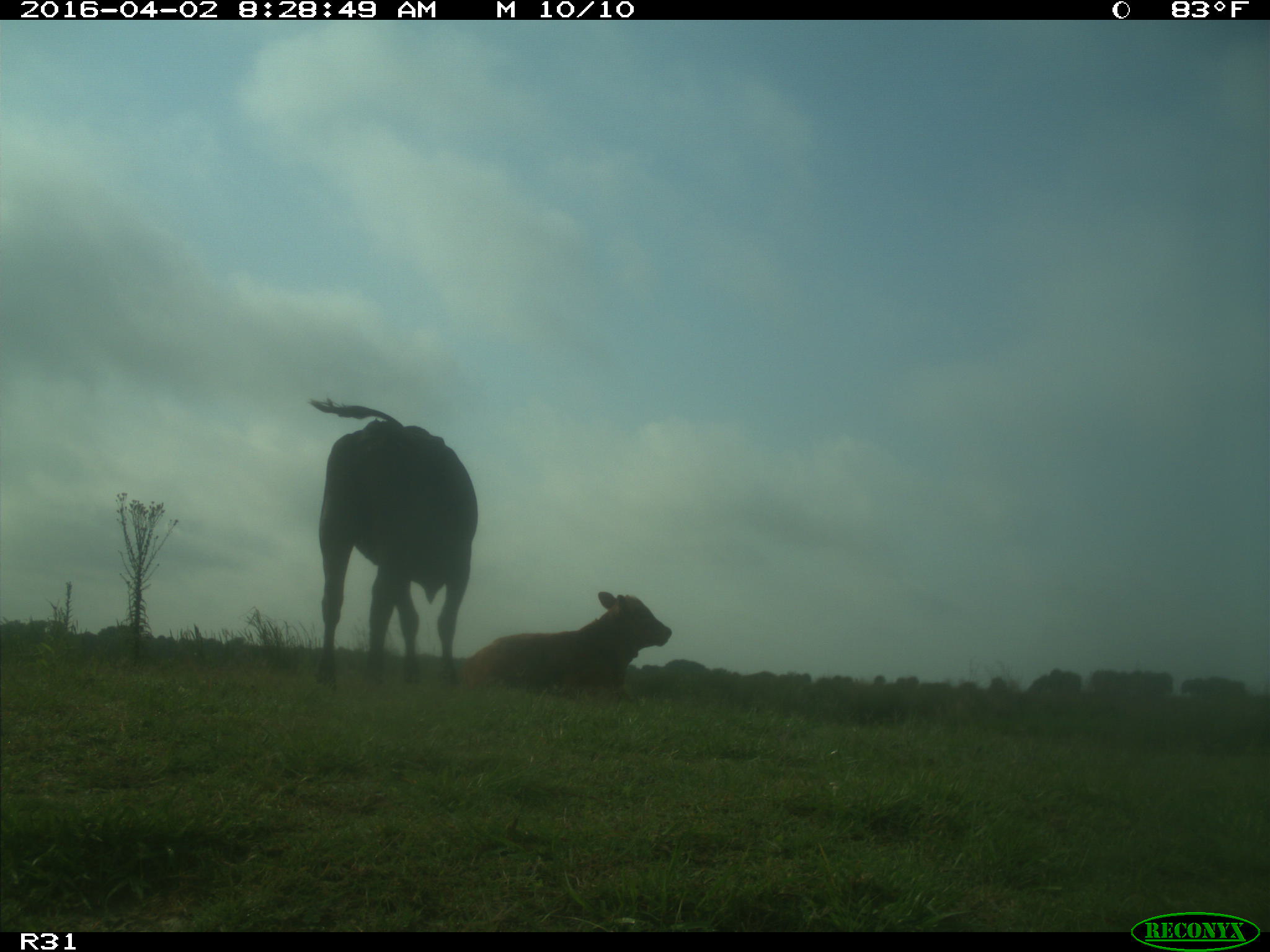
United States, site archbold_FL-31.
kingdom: Animalia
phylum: Chordata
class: Mammalia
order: Artiodactyla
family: Bovidae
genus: Bos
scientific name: Bos taurus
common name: domestic cow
Bos taurus (domestic cow).